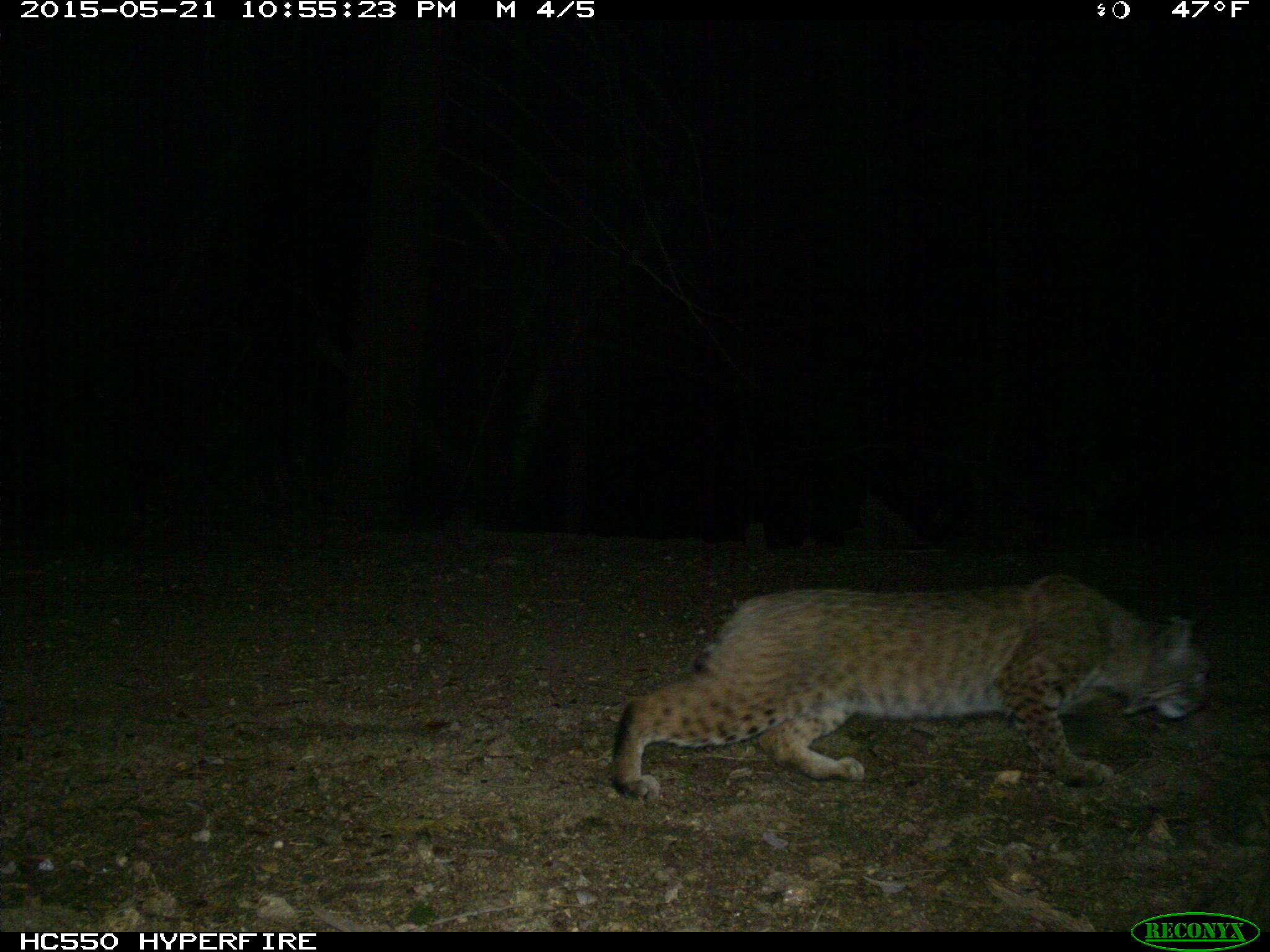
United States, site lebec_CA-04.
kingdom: Animalia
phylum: Chordata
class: Mammalia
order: Carnivora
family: Felidae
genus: Lynx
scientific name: Lynx rufus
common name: bobcat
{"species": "Lynx rufus (bobcat)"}